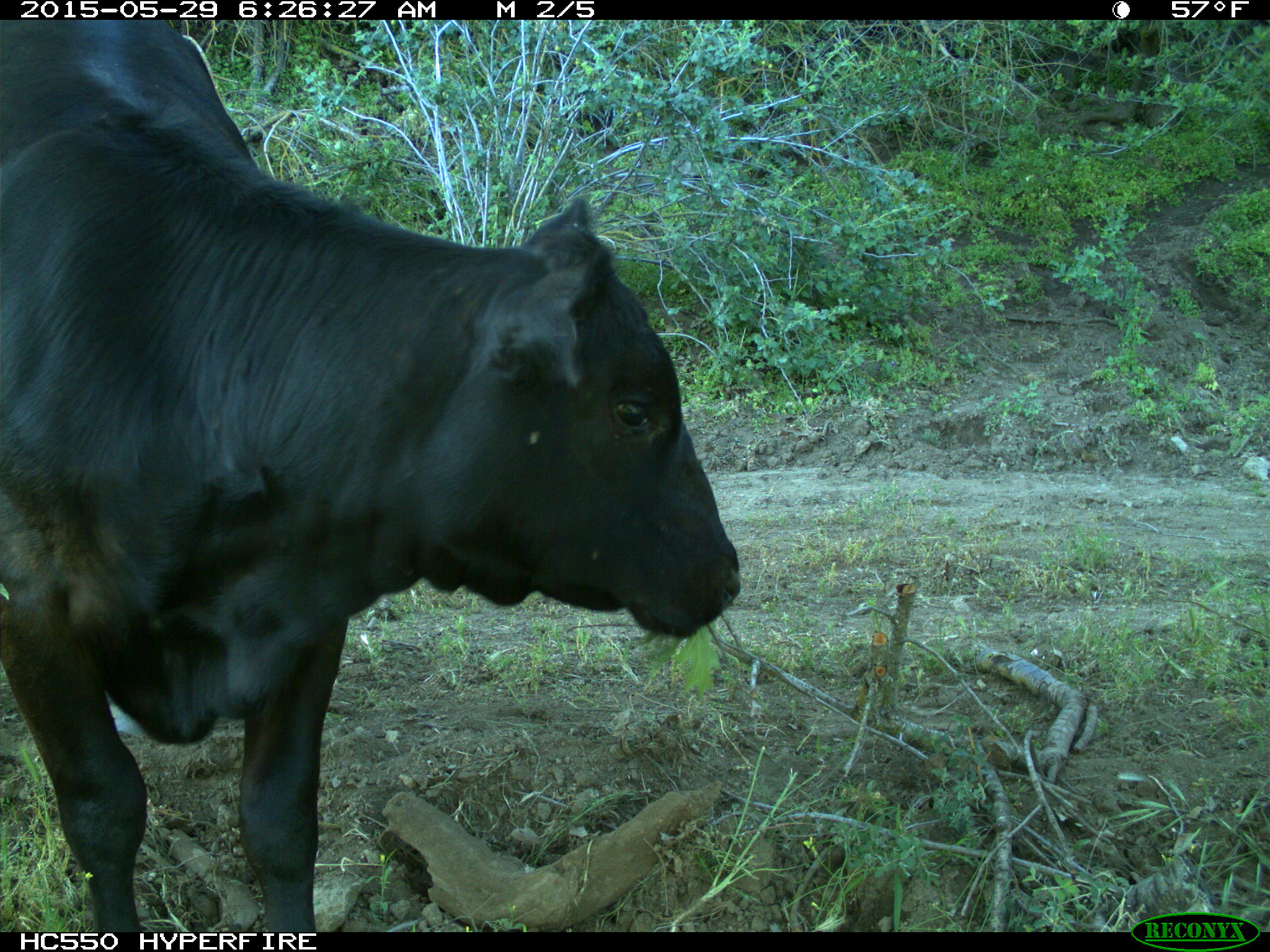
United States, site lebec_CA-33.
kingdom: Animalia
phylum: Chordata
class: Mammalia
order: Artiodactyla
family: Bovidae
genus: Bos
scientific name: Bos taurus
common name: domestic cow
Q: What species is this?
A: Bos taurus (domestic cow).